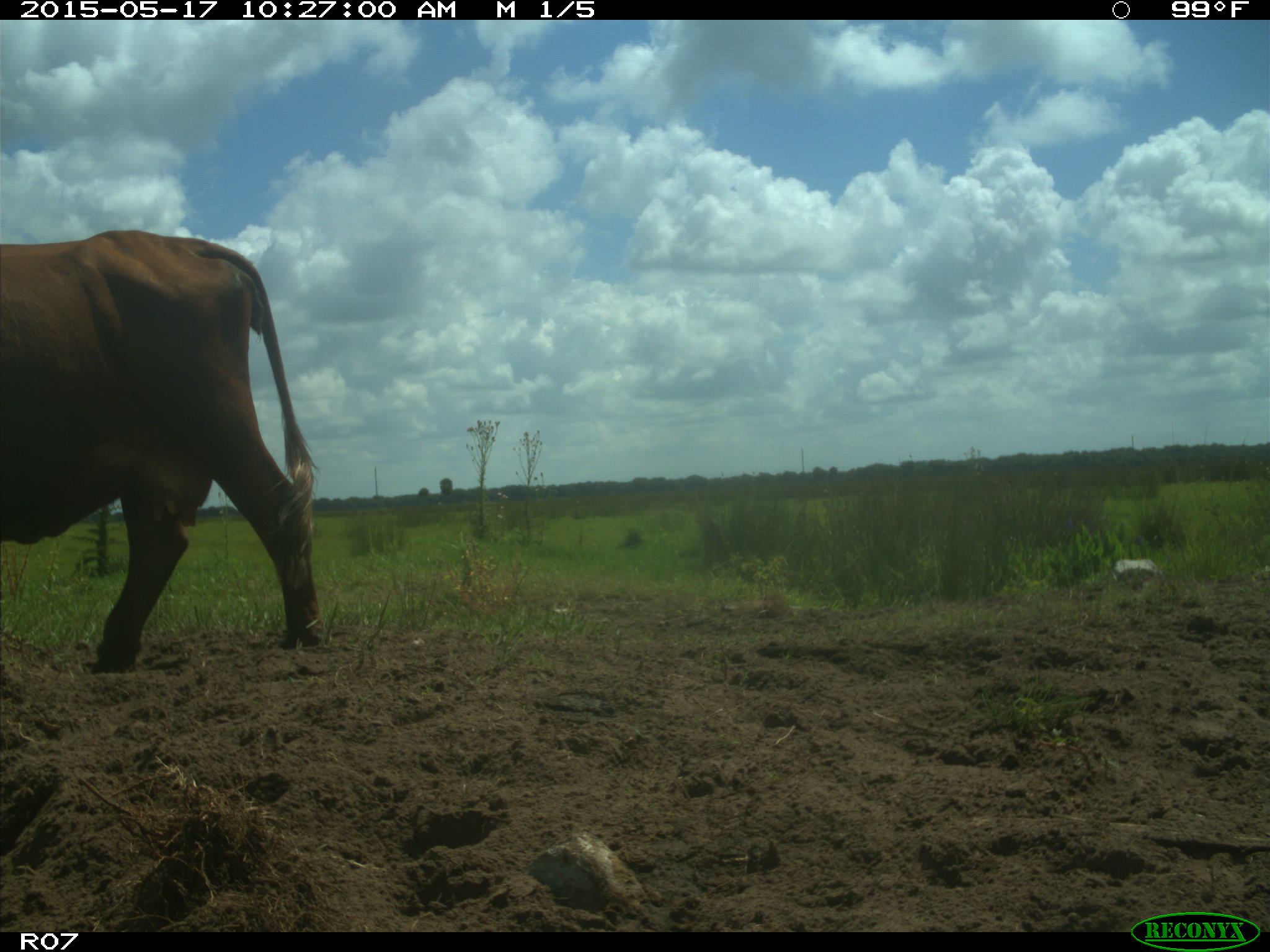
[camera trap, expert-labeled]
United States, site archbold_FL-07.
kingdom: Animalia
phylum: Chordata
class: Mammalia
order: Artiodactyla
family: Bovidae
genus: Bos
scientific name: Bos taurus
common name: domestic cow